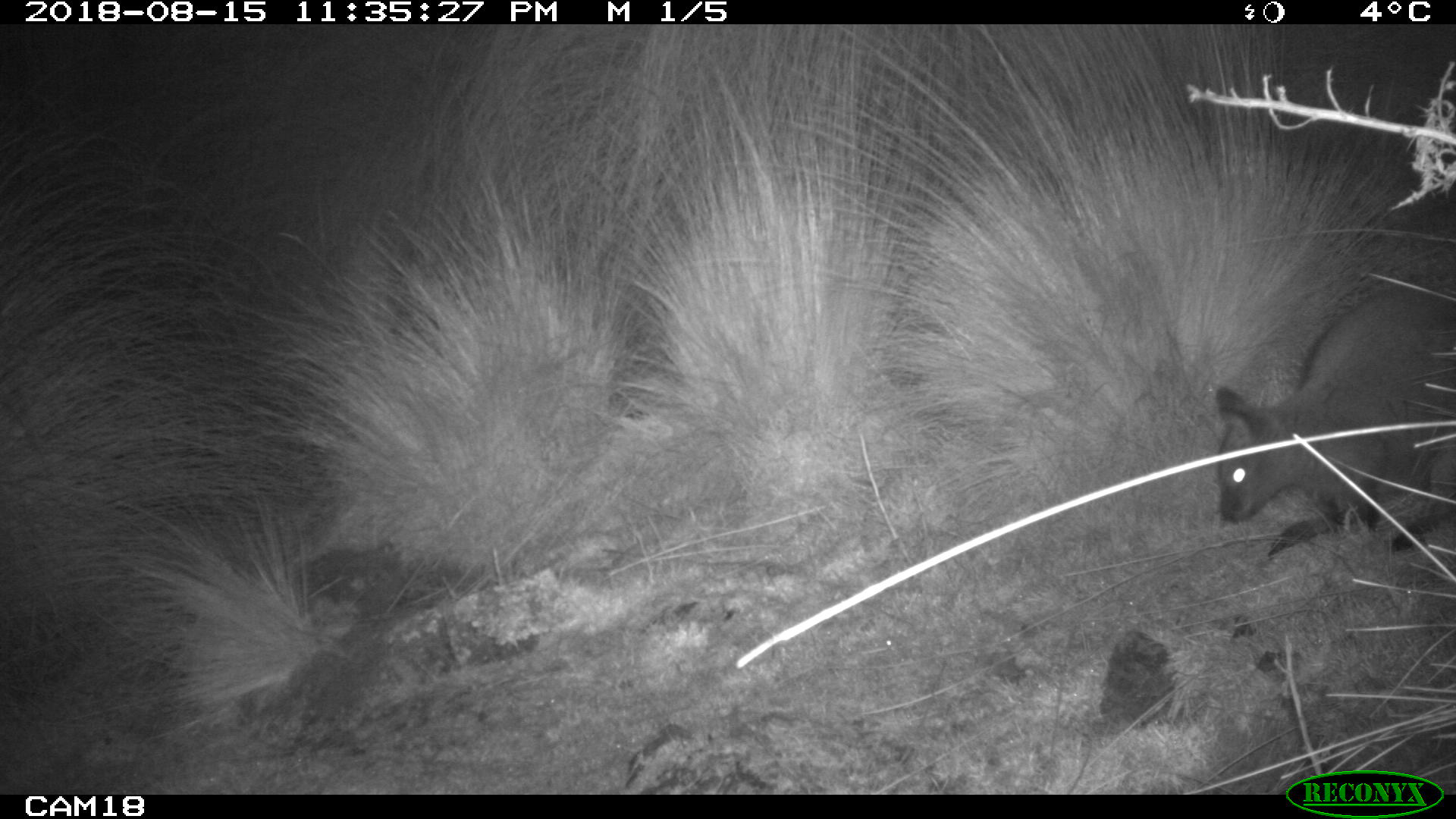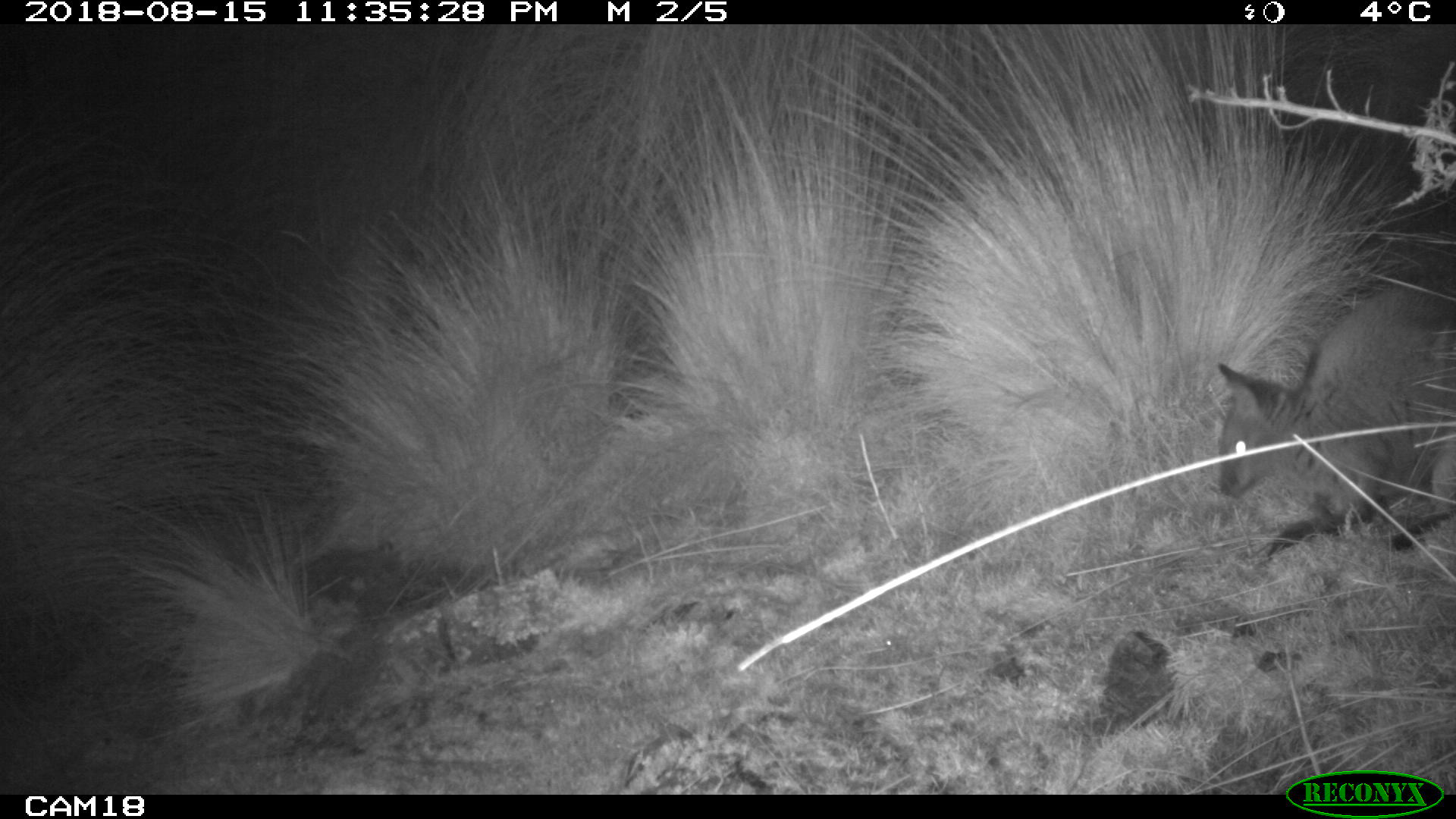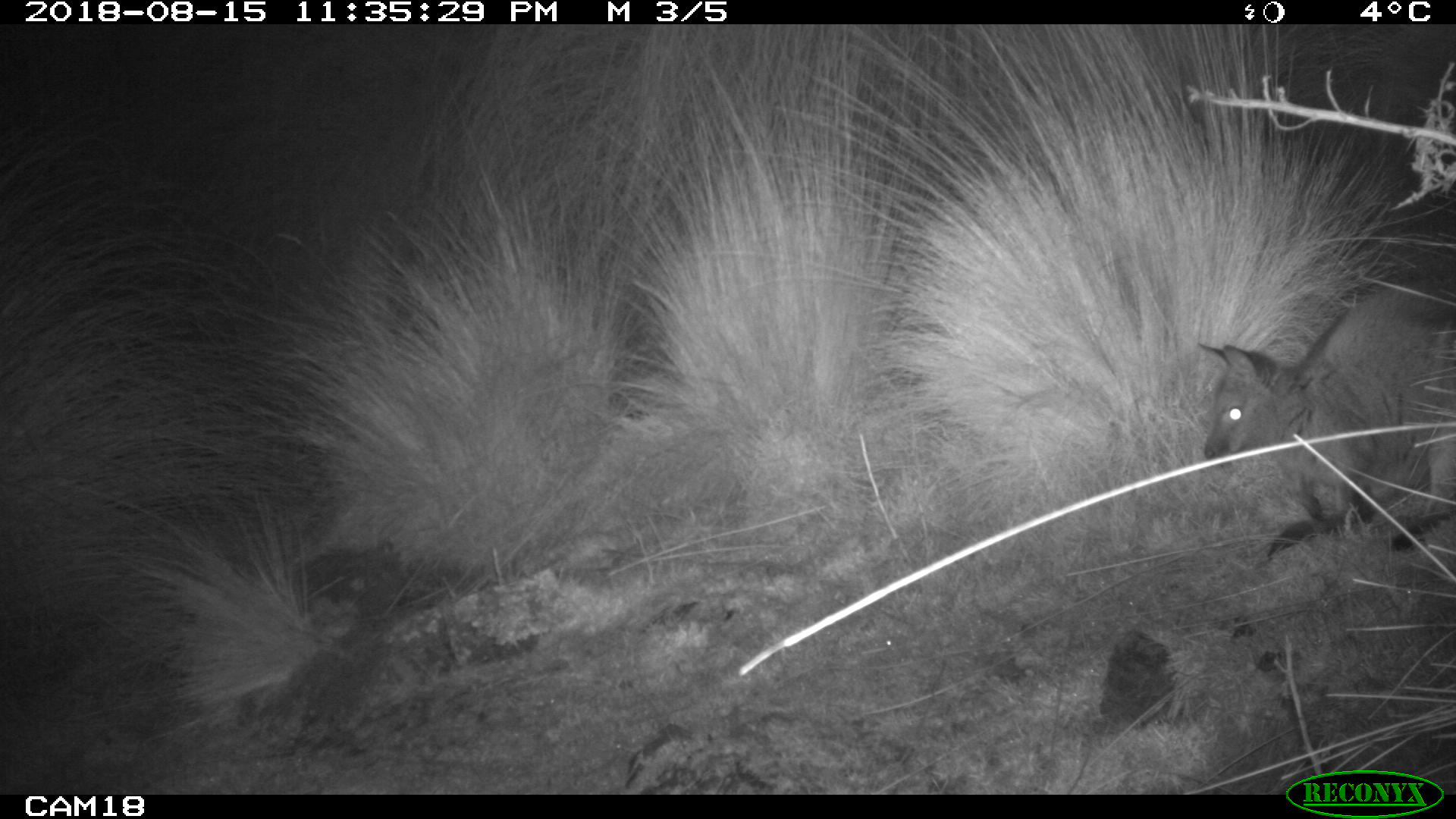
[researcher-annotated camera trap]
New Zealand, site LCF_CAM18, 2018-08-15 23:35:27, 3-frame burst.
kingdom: Animalia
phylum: Chordata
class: Mammalia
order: Diprotodontia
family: Macropodidae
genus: Notamacropus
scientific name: Notamacropus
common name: wallaby